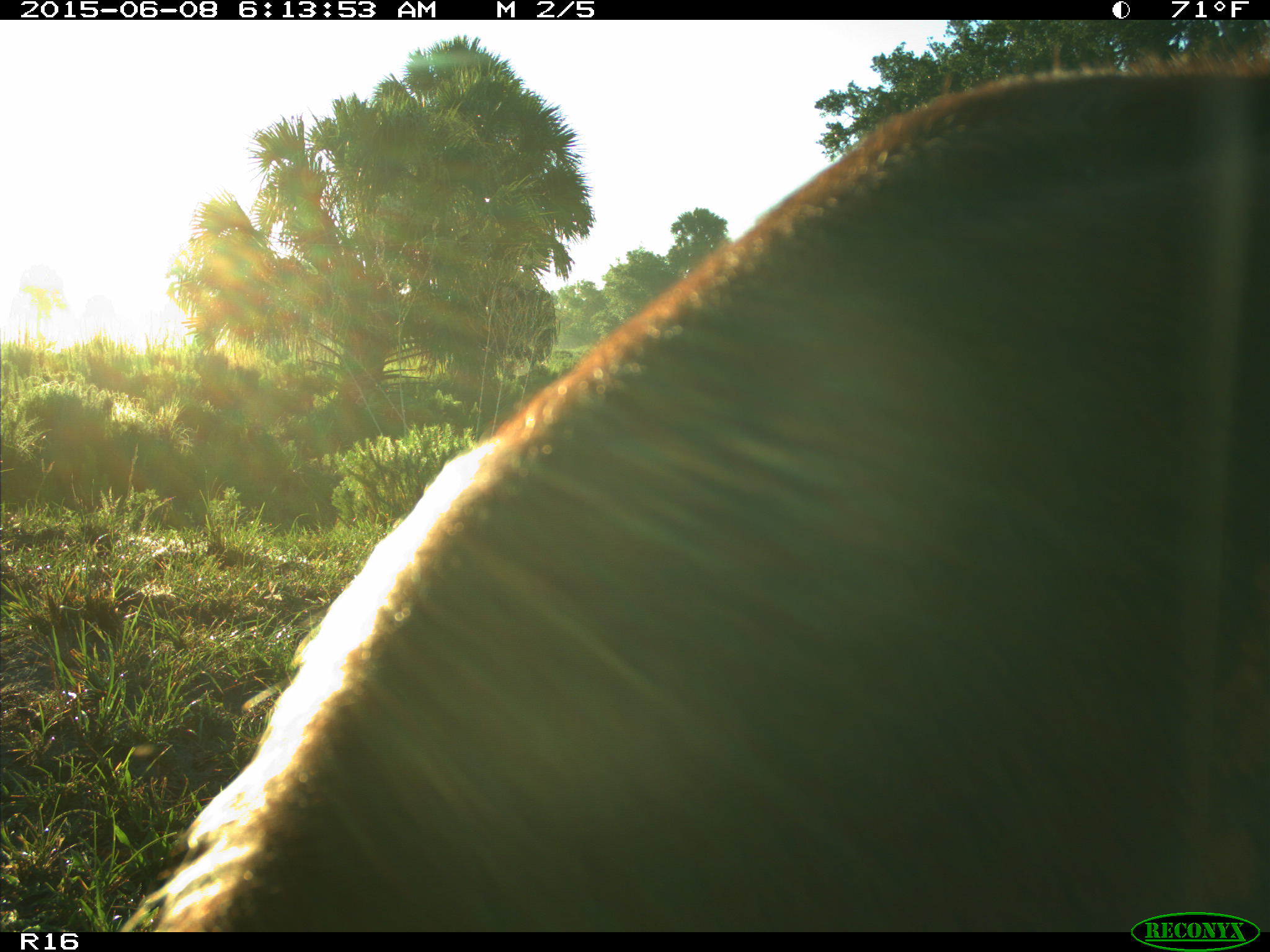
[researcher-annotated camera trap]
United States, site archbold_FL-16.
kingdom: Animalia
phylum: Chordata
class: Mammalia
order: Artiodactyla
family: Bovidae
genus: Bos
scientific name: Bos taurus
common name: domestic cow